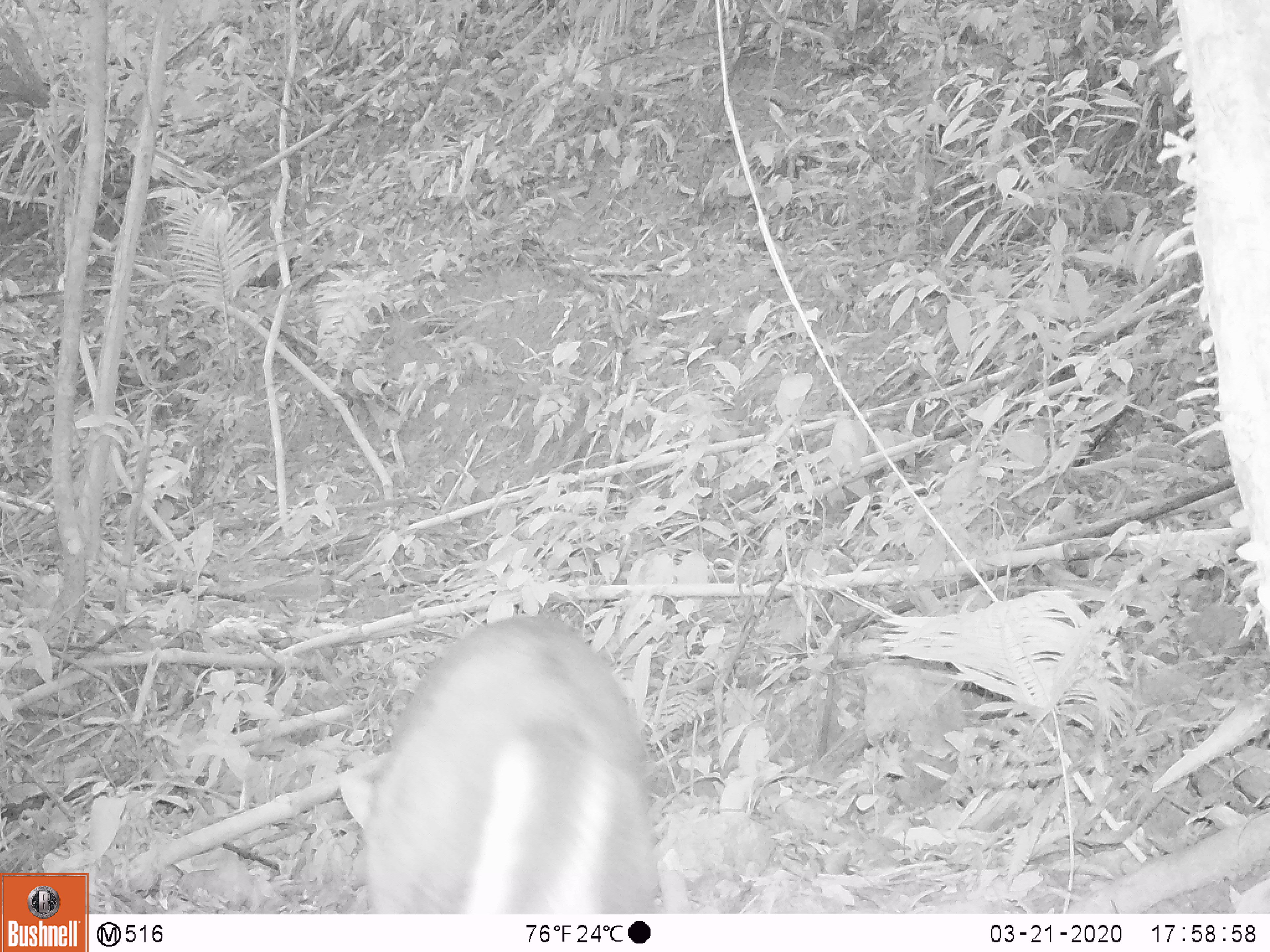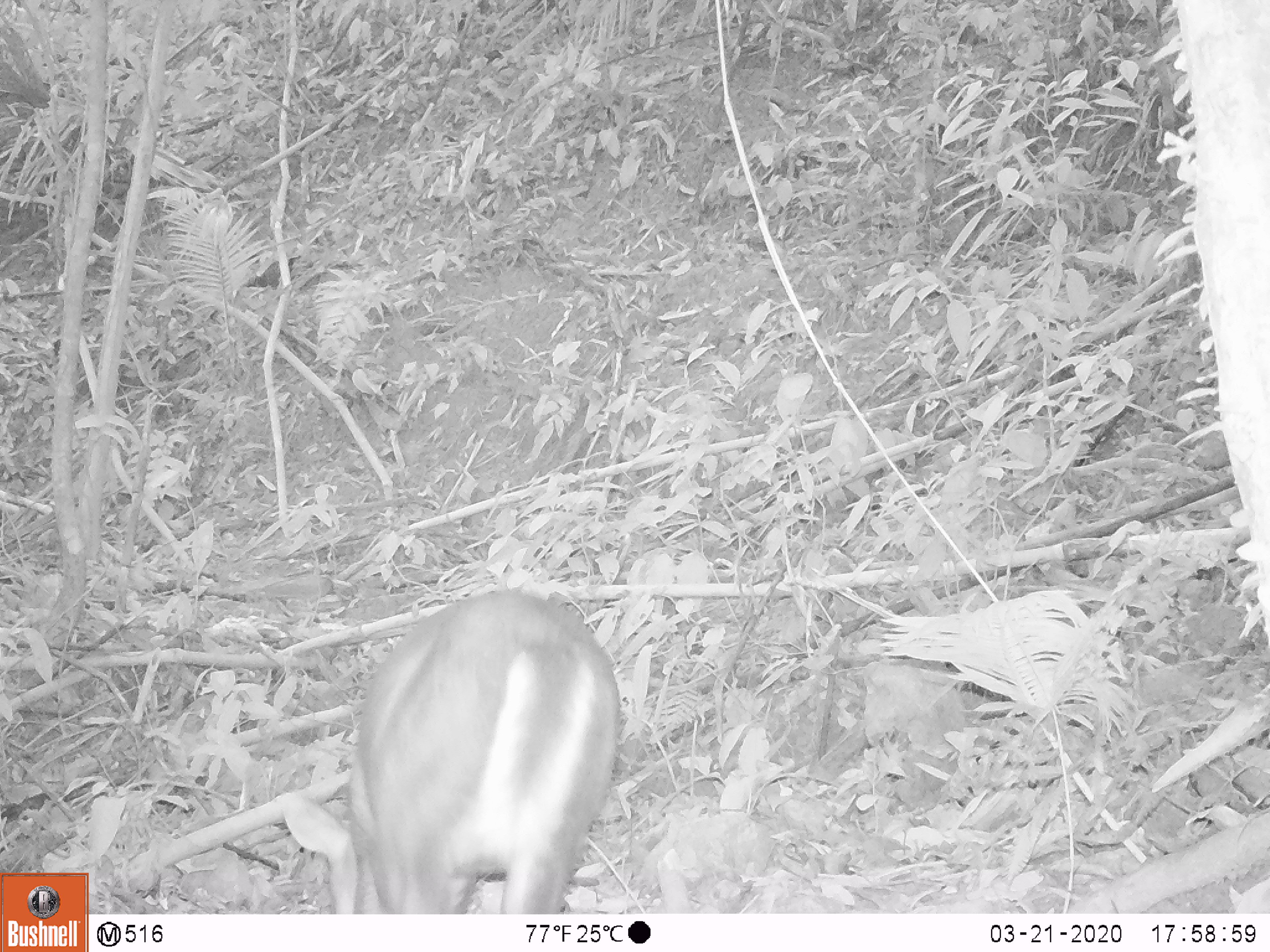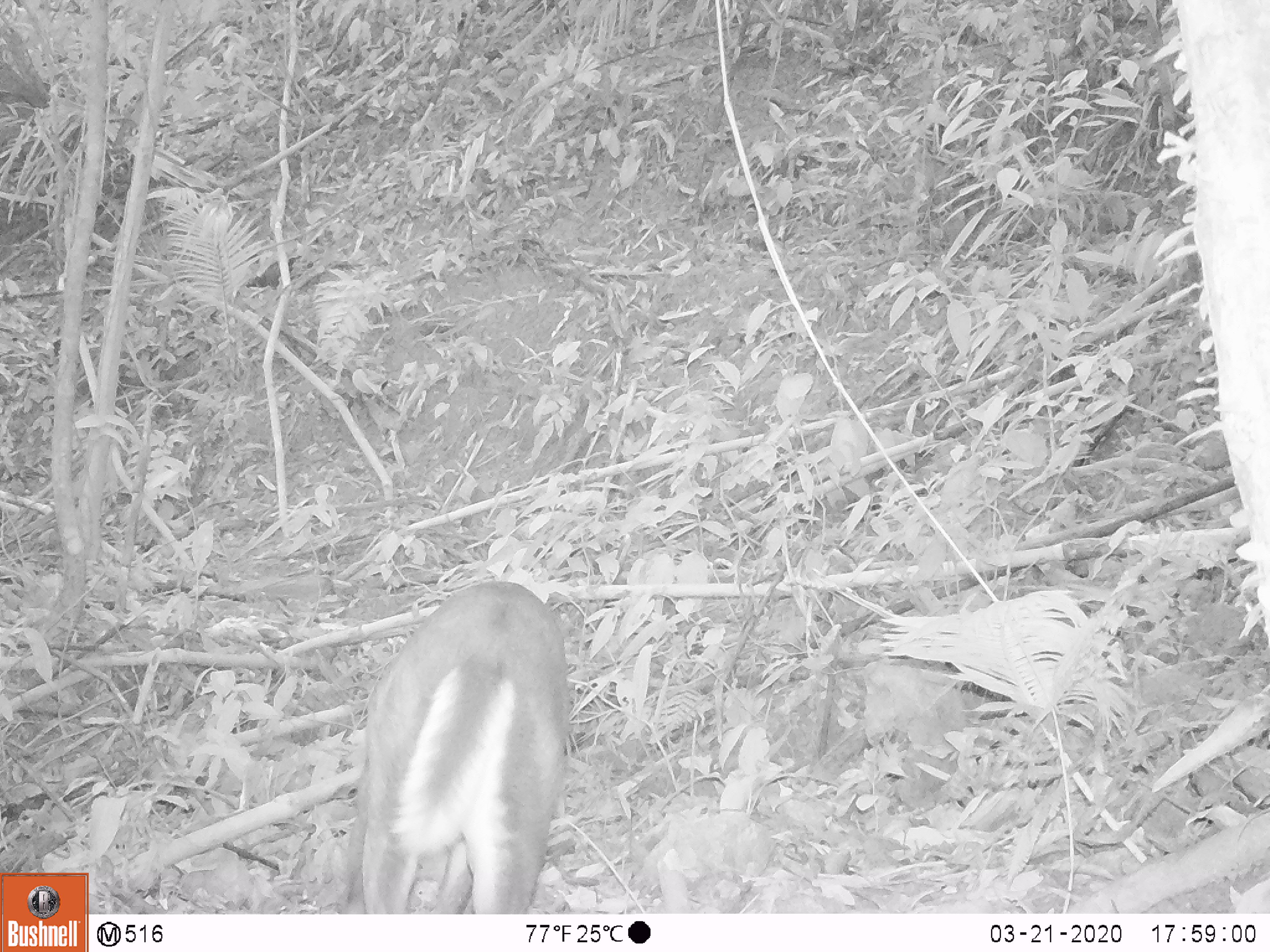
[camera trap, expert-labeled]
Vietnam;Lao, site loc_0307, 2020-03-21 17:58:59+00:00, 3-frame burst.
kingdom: Animalia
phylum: Chordata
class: Mammalia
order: Artiodactyla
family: Cervidae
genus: Muntiacus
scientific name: Muntiacus rooseveltorum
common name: roosevelt's muntjac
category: roosevelts muntjac group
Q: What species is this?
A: Roosevelts muntjac group (roosevelt's muntjac) (Muntiacus rooseveltorum).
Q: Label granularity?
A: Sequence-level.